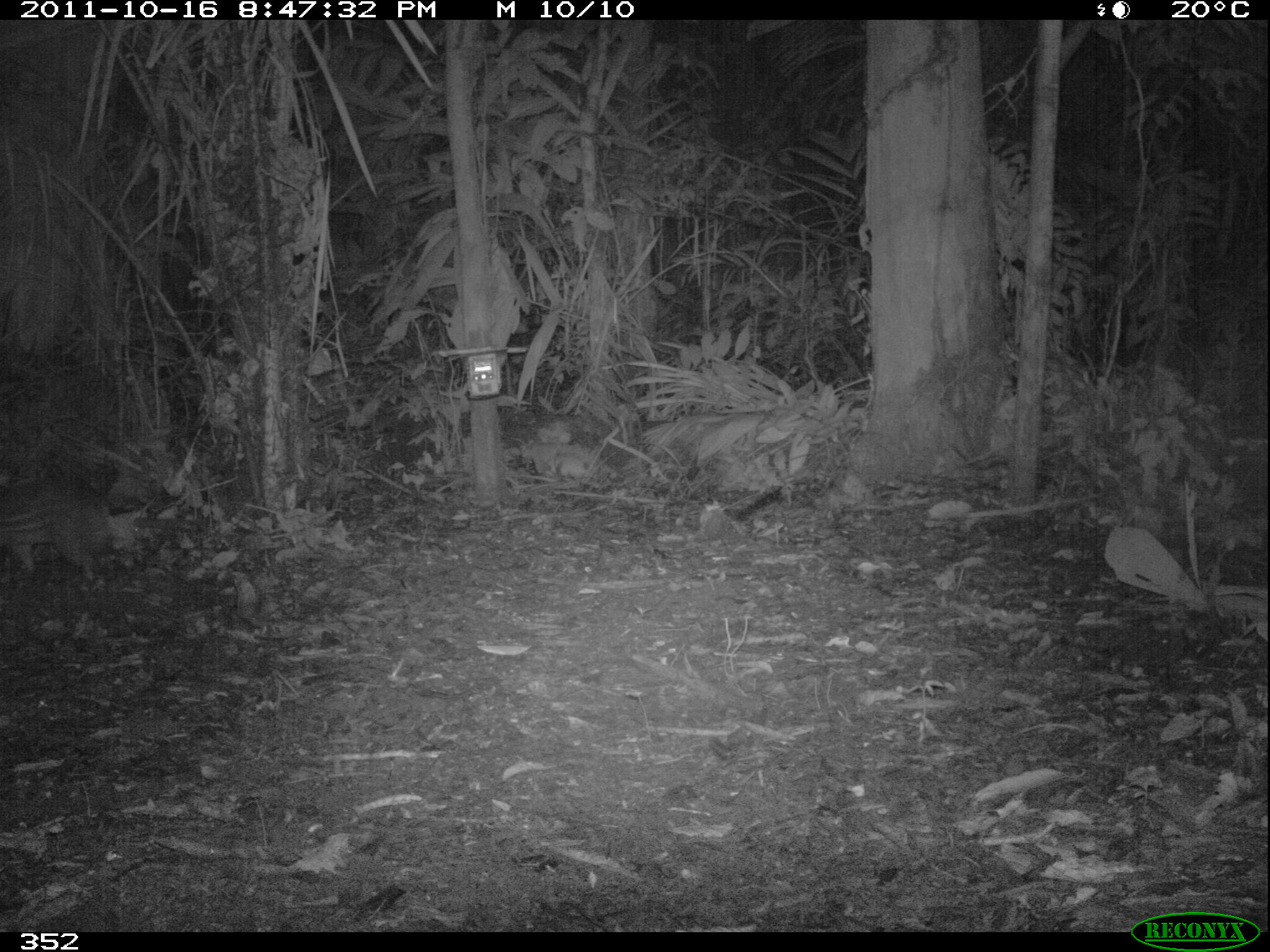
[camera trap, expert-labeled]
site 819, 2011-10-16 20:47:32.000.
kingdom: Animalia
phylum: Chordata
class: Mammalia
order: Rodentia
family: Cuniculidae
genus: Cuniculus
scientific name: Cuniculus paca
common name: spotted paca